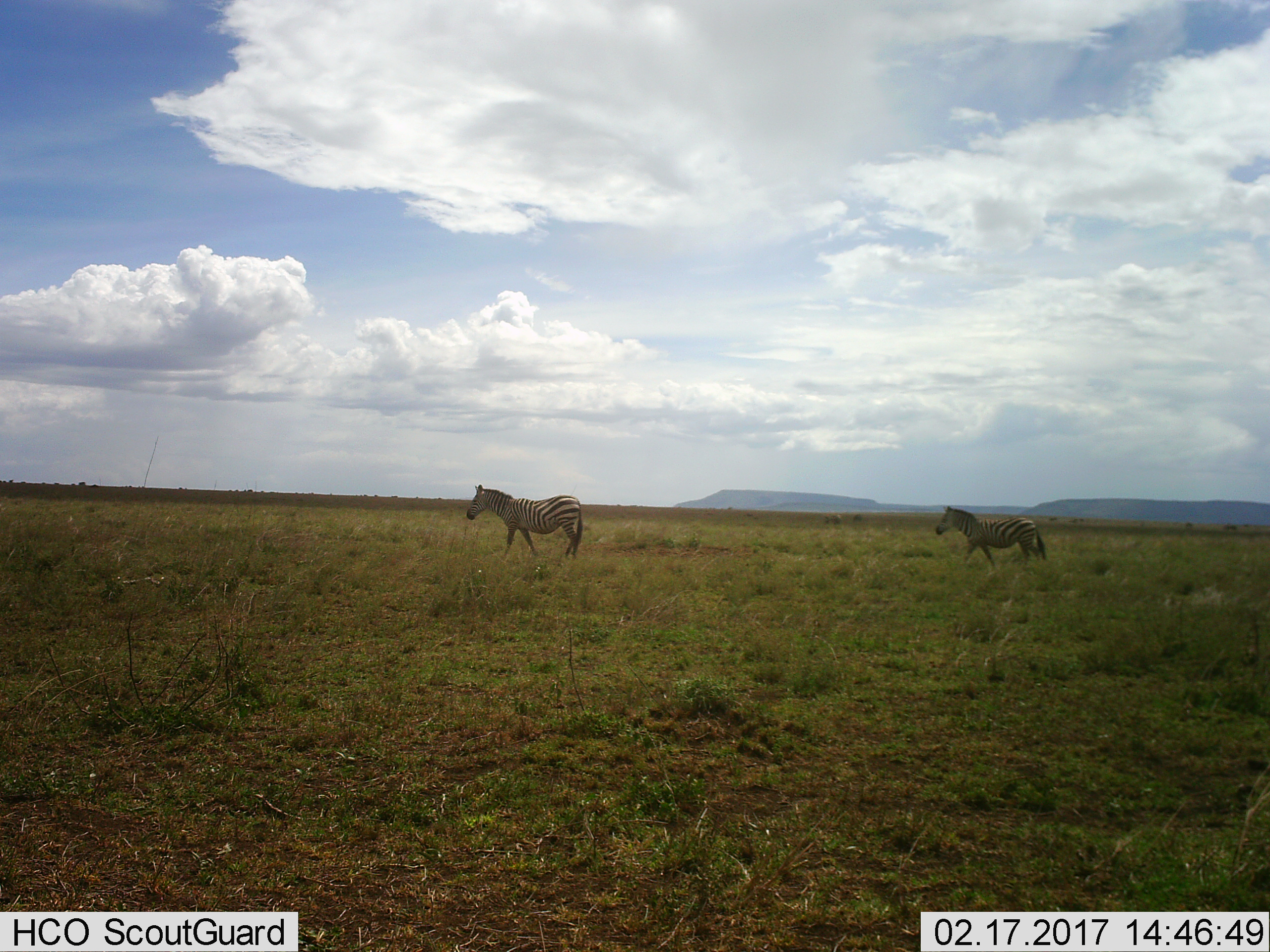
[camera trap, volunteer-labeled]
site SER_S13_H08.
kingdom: Animalia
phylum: Chordata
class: Mammalia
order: Perissodactyla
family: Equidae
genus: Equus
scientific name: Equus quagga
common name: plains zebra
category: zebraplains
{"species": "zebraplains (plains zebra) (Equus quagga)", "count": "2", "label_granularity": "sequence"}